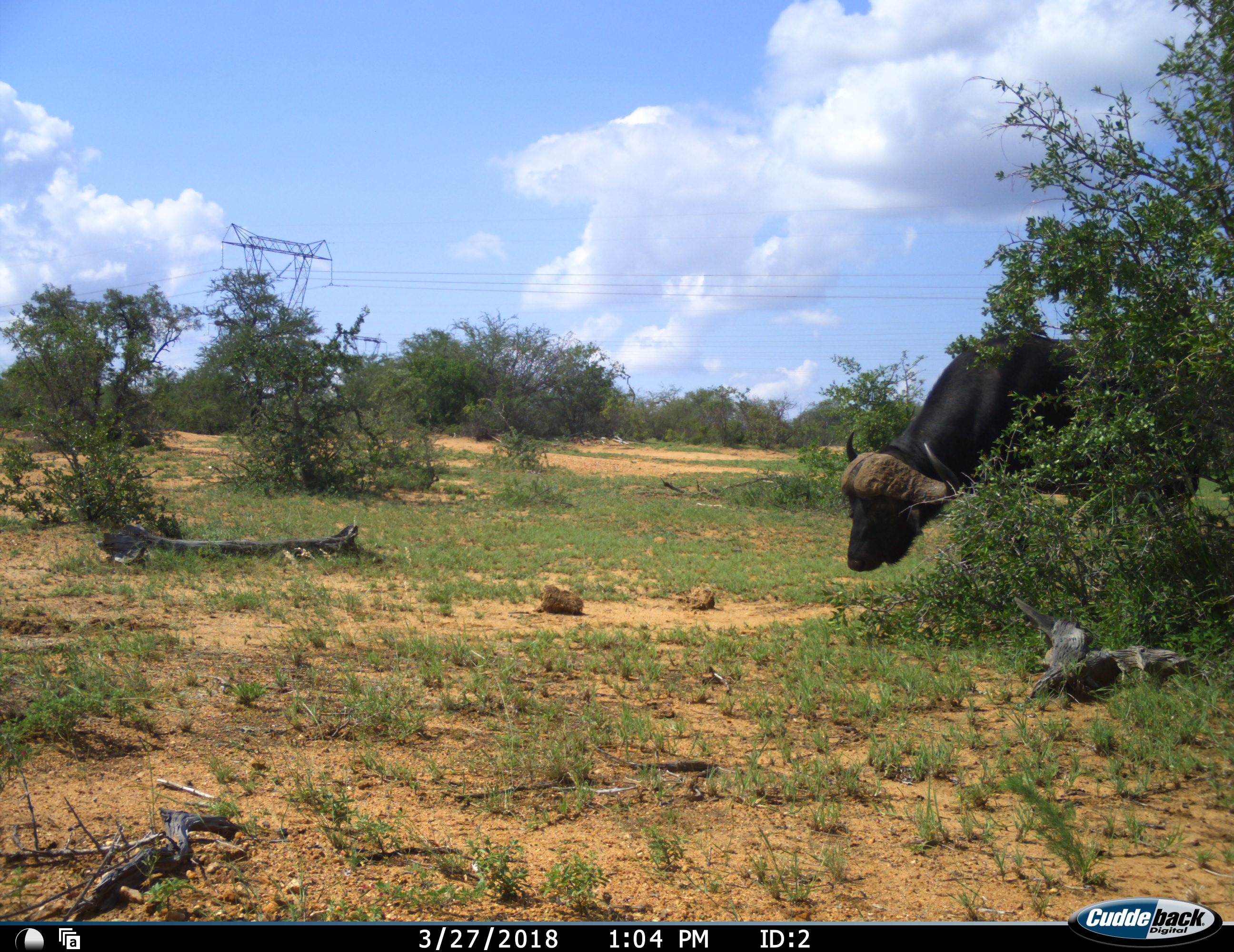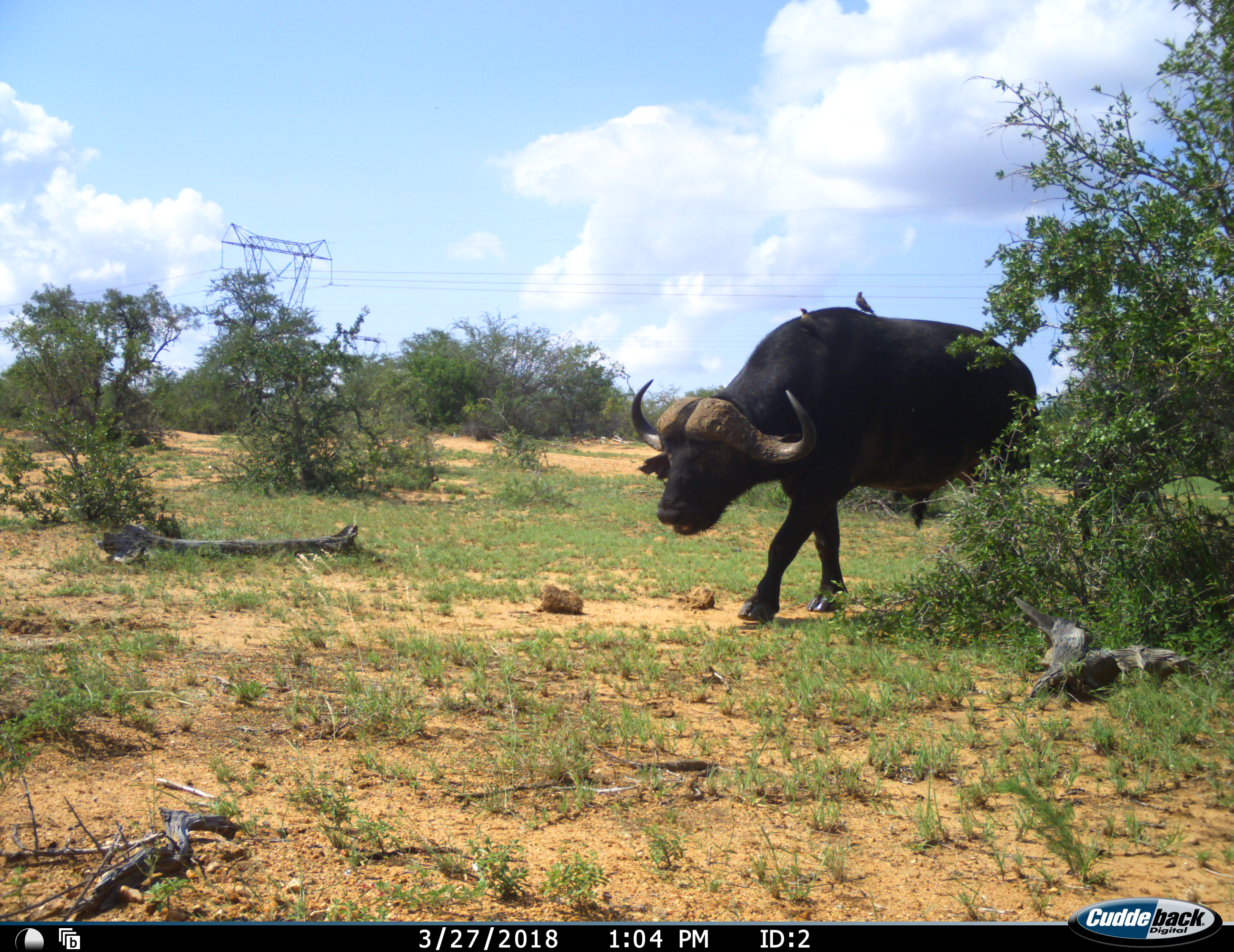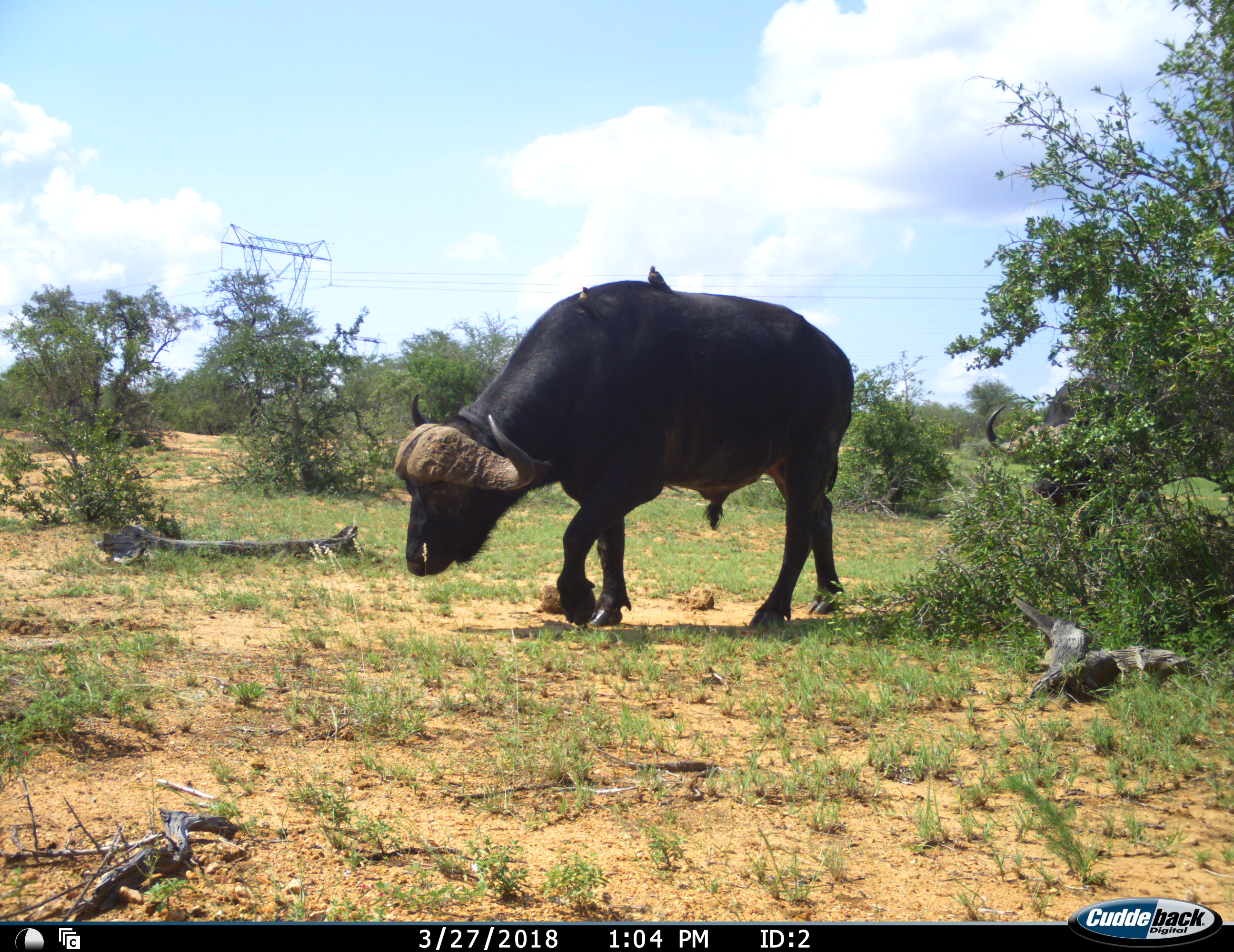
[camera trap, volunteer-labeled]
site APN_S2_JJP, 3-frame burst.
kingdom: Animalia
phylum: Chordata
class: Mammalia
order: Artiodactyla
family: Bovidae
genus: Syncerus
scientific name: Syncerus caffer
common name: african buffalo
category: buffalo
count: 2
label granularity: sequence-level